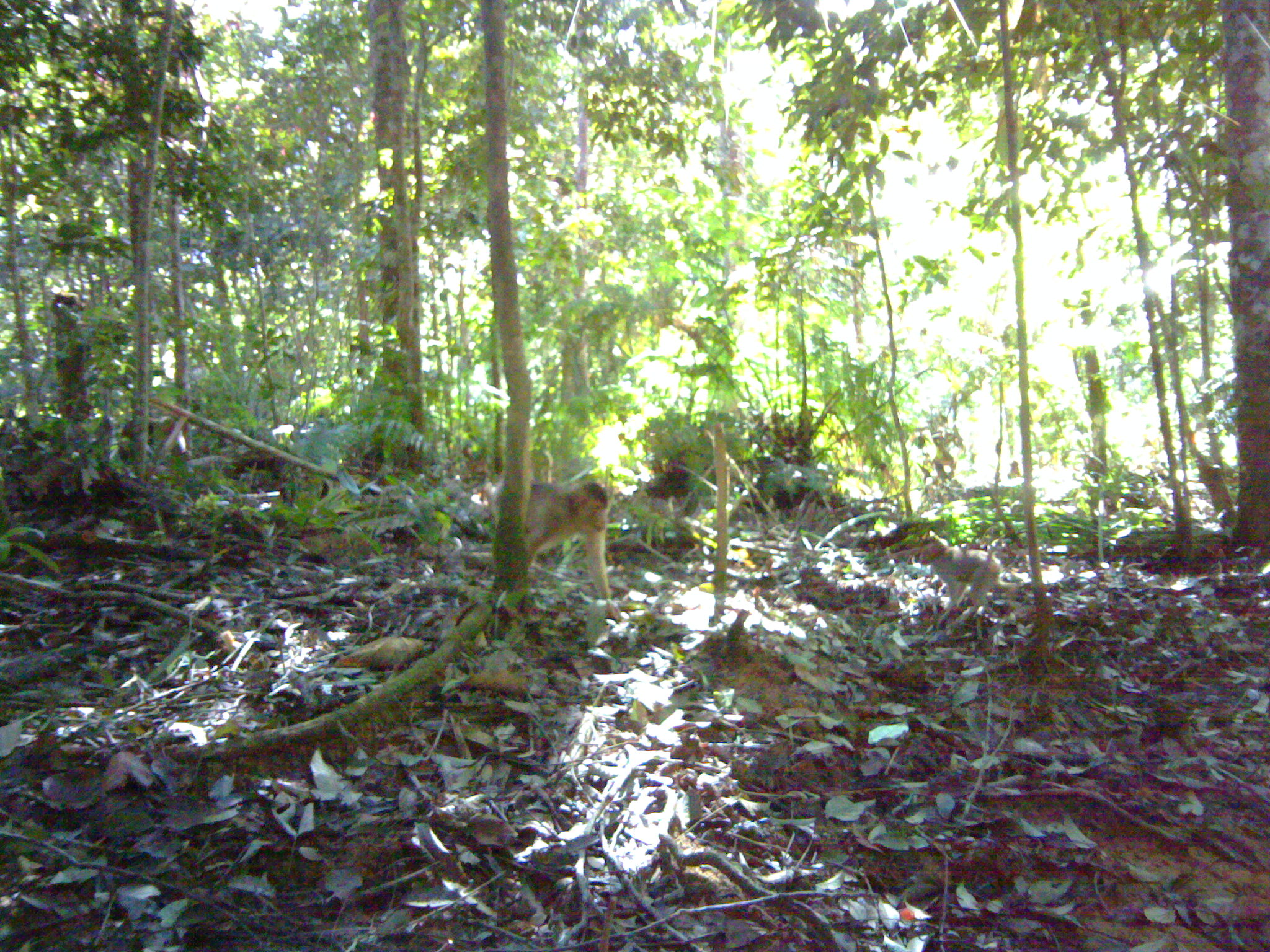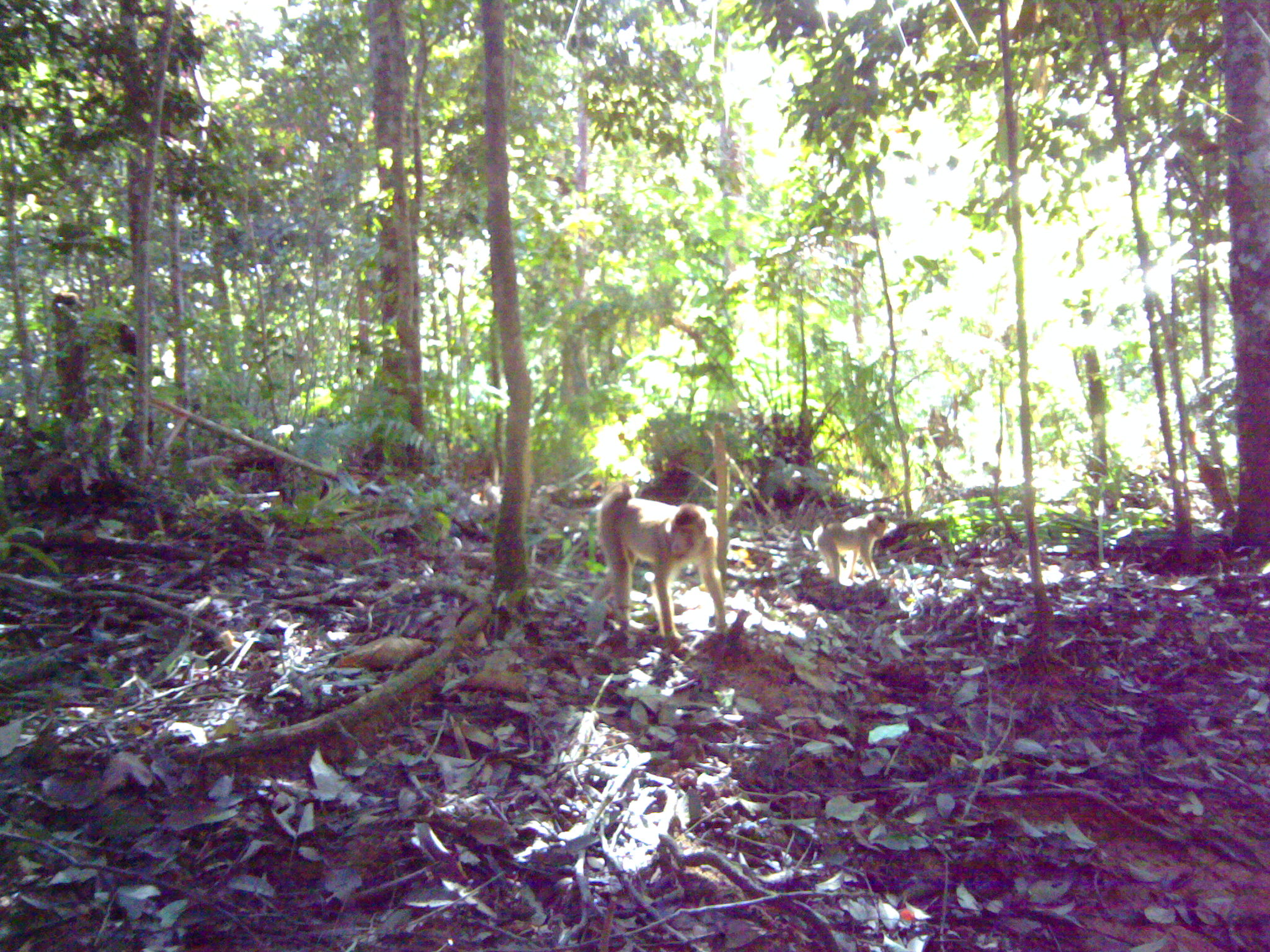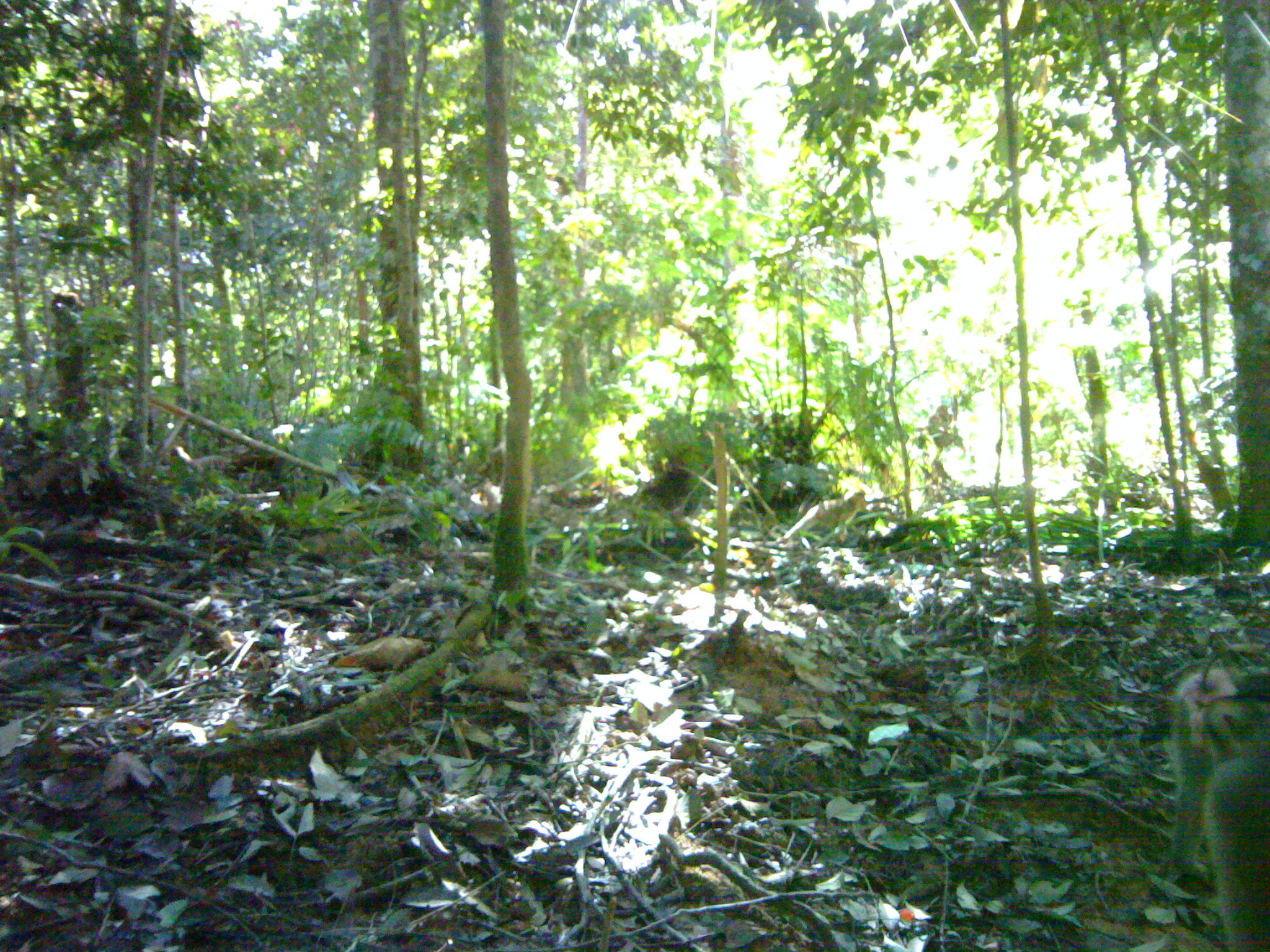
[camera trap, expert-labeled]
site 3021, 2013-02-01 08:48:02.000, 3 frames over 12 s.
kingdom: Animalia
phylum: Chordata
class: Mammalia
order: Primates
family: Cercopithecidae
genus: Macaca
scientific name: Macaca nemestrina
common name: southern pig-tailed macaque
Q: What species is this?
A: Macaca nemestrina (southern pig-tailed macaque).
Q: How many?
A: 3.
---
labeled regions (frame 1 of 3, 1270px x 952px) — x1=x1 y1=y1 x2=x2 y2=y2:
macaca nemestrina: x1=478 y1=478 x2=622 y2=622; x1=916 y1=530 x2=1016 y2=618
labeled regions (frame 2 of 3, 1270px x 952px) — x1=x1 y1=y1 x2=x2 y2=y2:
macaca nemestrina: x1=592 y1=482 x2=726 y2=652; x1=811 y1=511 x2=887 y2=583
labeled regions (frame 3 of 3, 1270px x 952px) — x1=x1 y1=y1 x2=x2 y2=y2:
macaca nemestrina: x1=1165 y1=653 x2=1269 y2=889; x1=1196 y1=693 x2=1270 y2=952; x1=775 y1=488 x2=872 y2=547